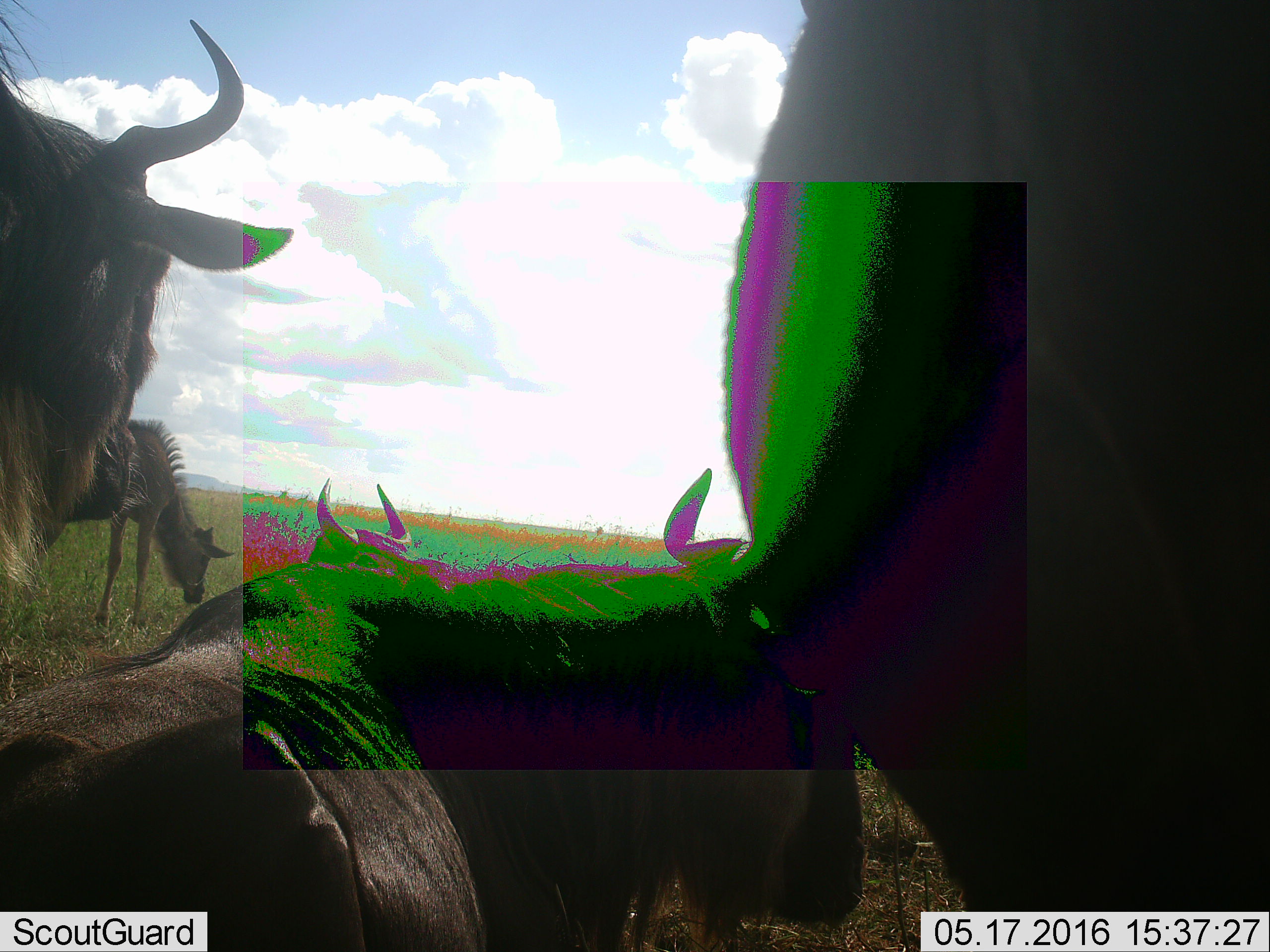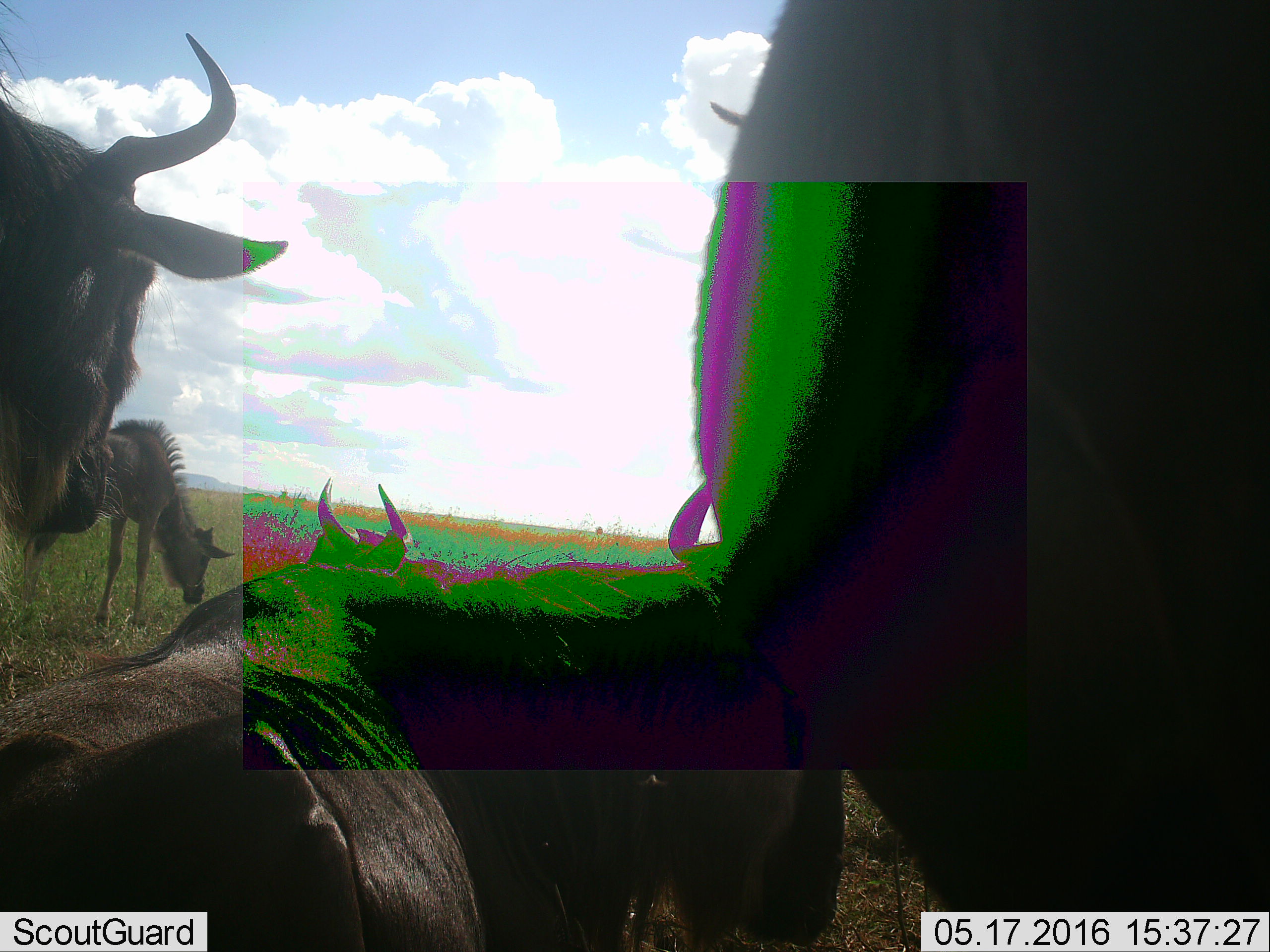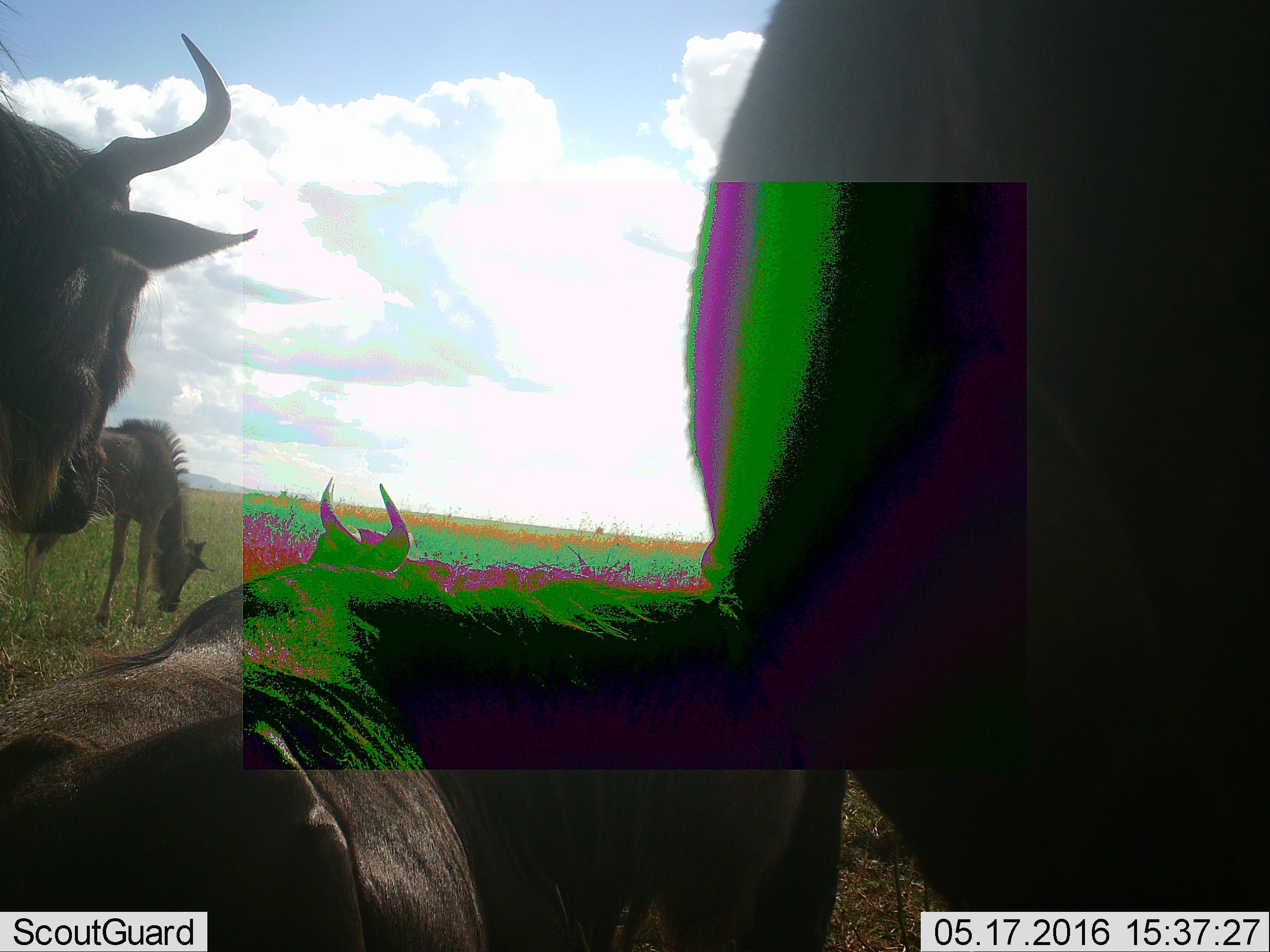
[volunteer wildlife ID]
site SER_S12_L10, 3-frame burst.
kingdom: Animalia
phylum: Chordata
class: Mammalia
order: Artiodactyla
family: Bovidae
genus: Connochaetes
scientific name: Connochaetes taurinus taurinus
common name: blue wildebeest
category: wildebeestblue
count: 5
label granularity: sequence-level